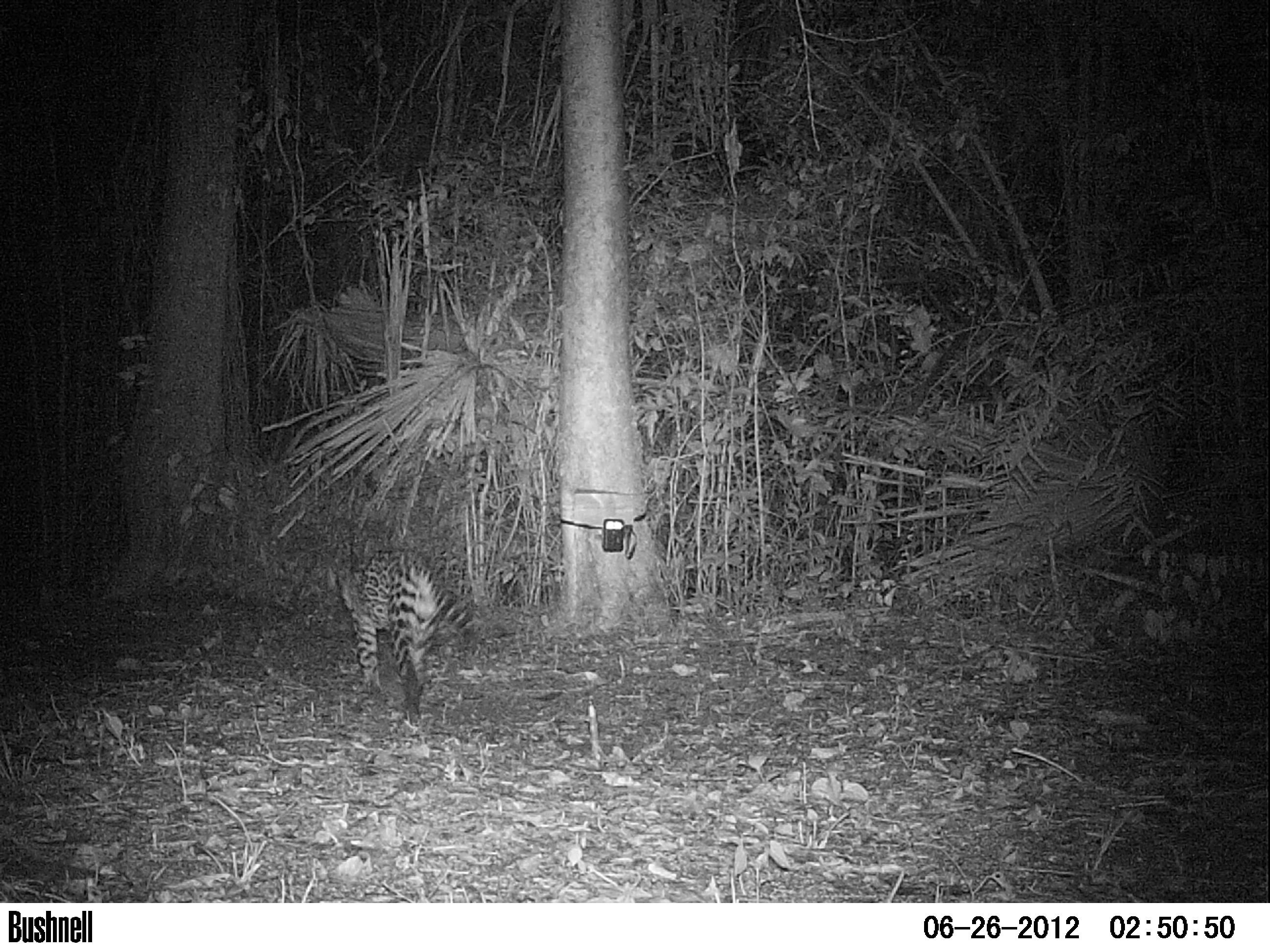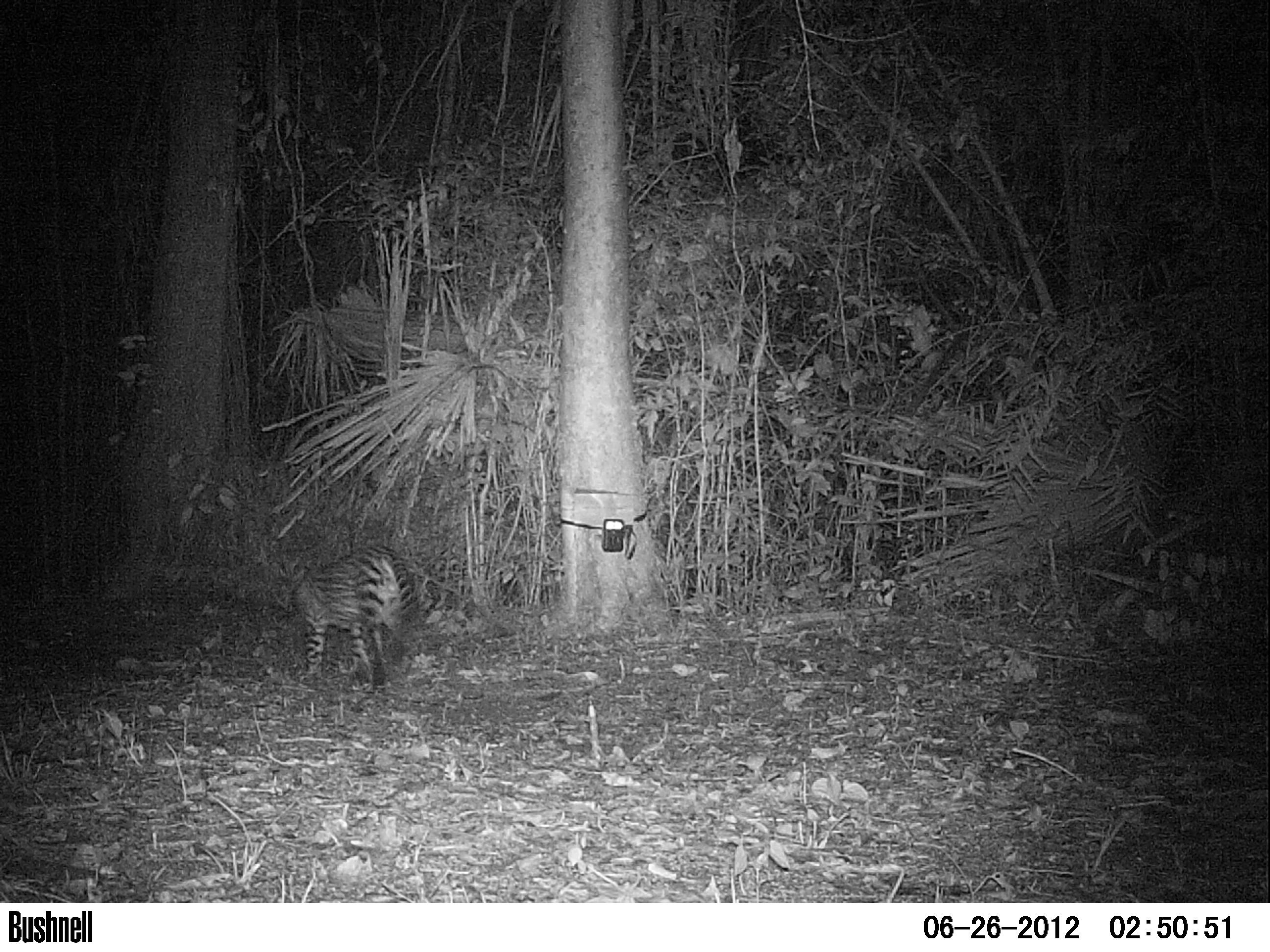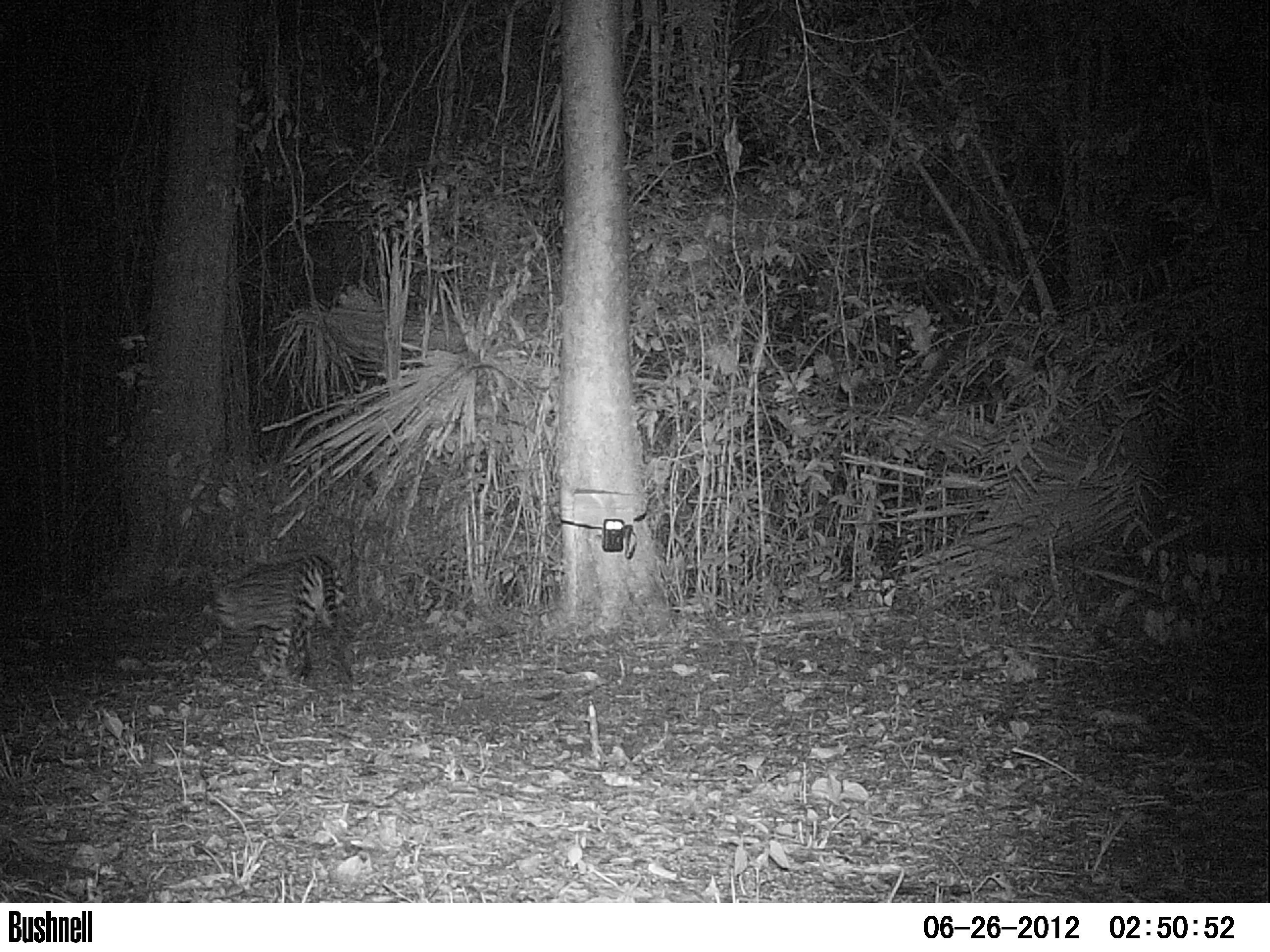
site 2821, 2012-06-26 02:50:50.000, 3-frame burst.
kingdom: Animalia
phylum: Chordata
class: Mammalia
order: Carnivora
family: Felidae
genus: Leopardus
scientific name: Leopardus pardalis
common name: ocelot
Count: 1.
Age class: adult.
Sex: male.